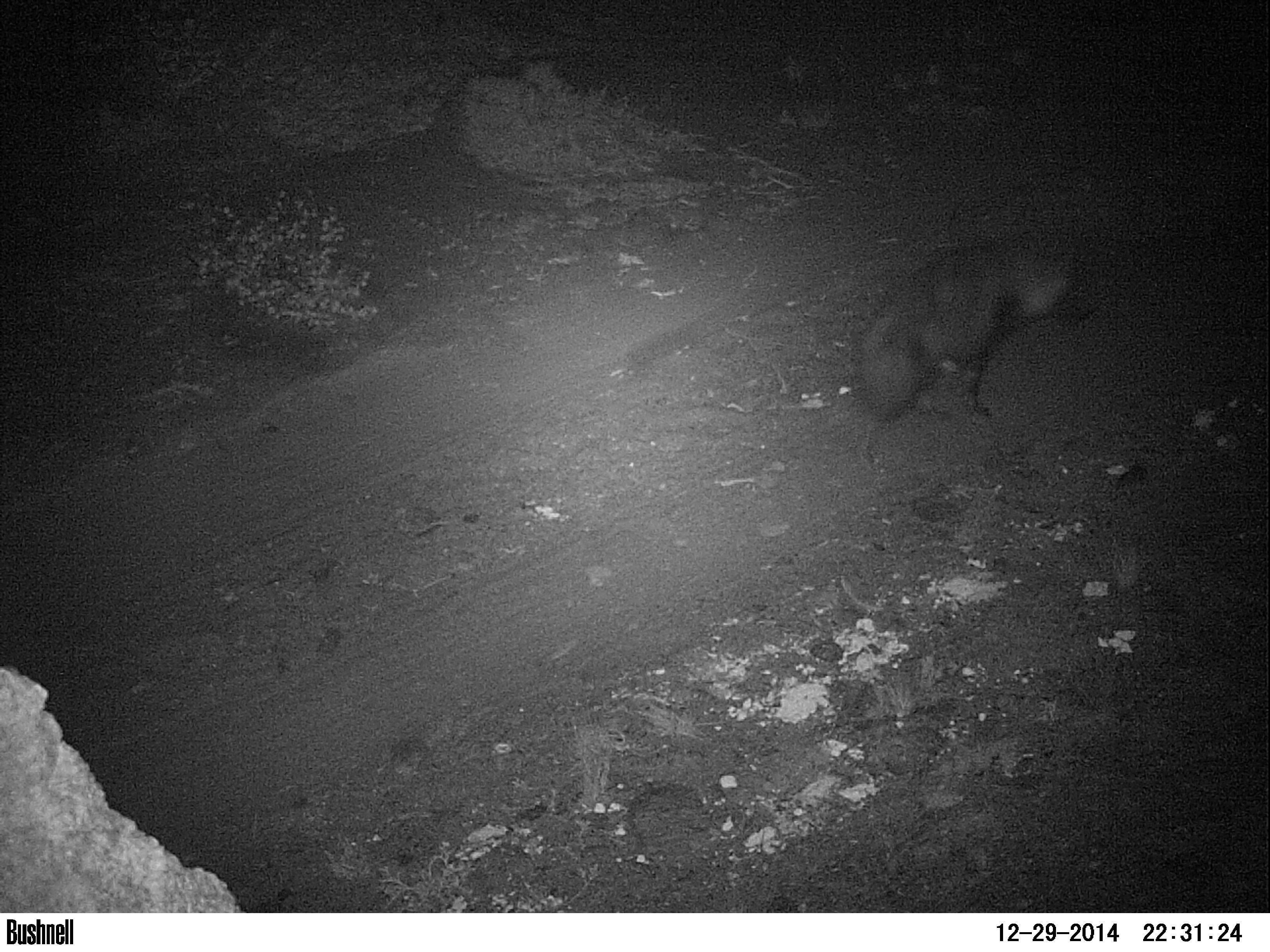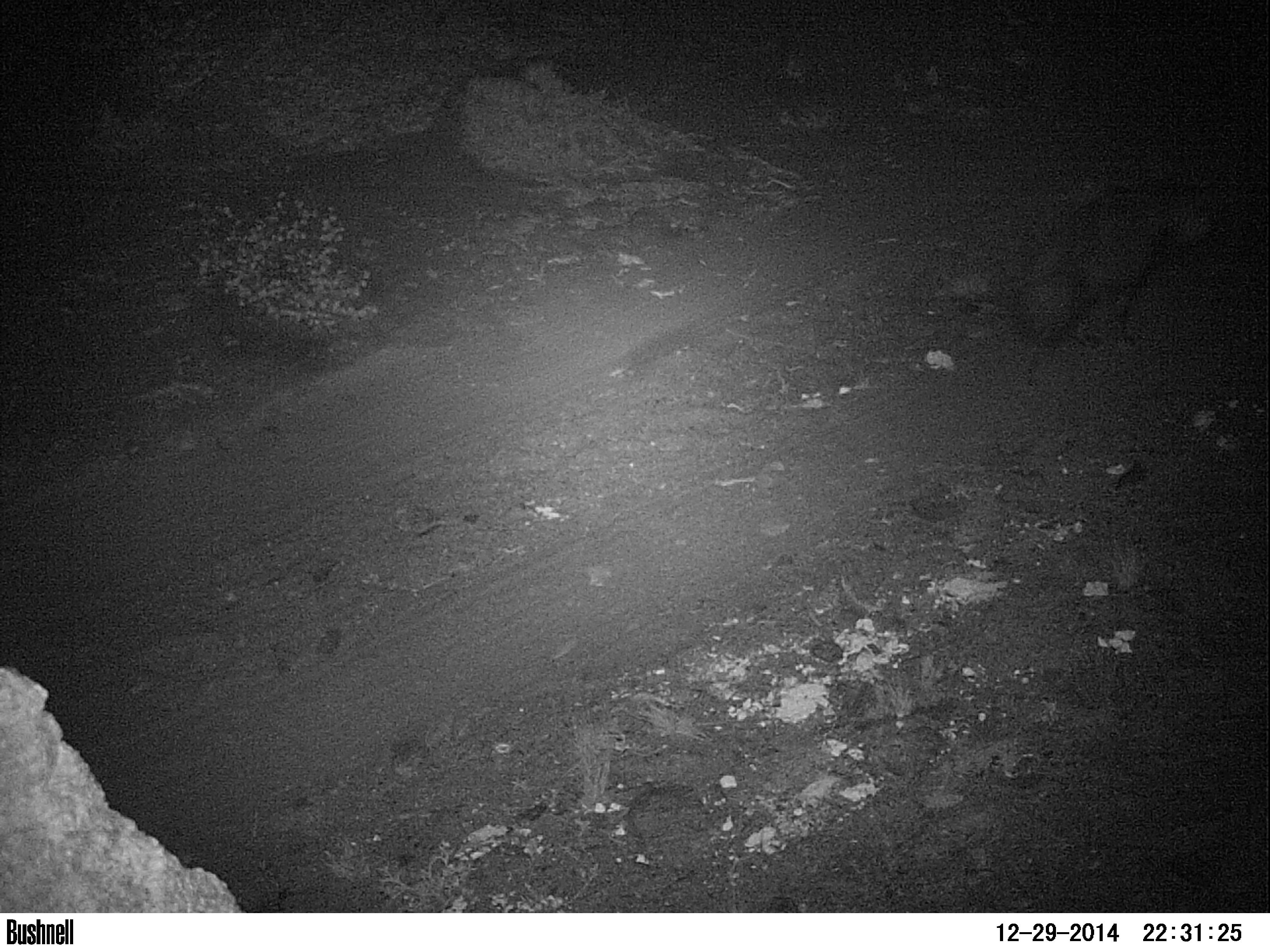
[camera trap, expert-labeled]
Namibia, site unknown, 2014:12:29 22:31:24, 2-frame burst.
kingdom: Animalia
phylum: Chordata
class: Mammalia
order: Carnivora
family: Hyaenidae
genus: Parahyaena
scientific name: Parahyaena brunnea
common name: brown hyena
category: hyaena brunnea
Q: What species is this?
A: Hyaena brunnea (brown hyena) (Parahyaena brunnea).